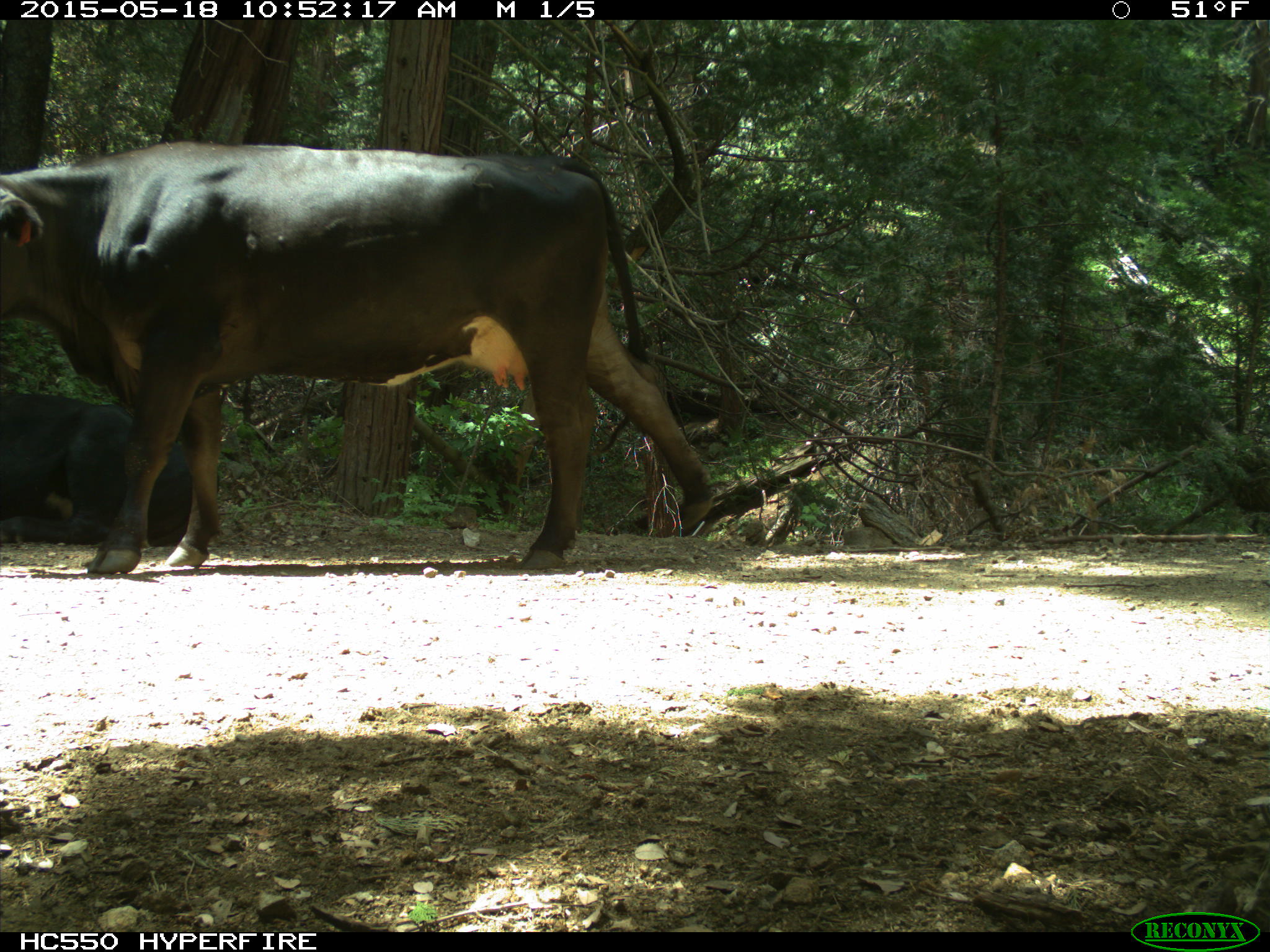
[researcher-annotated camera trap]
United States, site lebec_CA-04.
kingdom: Animalia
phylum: Chordata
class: Mammalia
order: Artiodactyla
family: Bovidae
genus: Bos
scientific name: Bos taurus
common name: domestic cow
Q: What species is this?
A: Bos taurus (domestic cow).